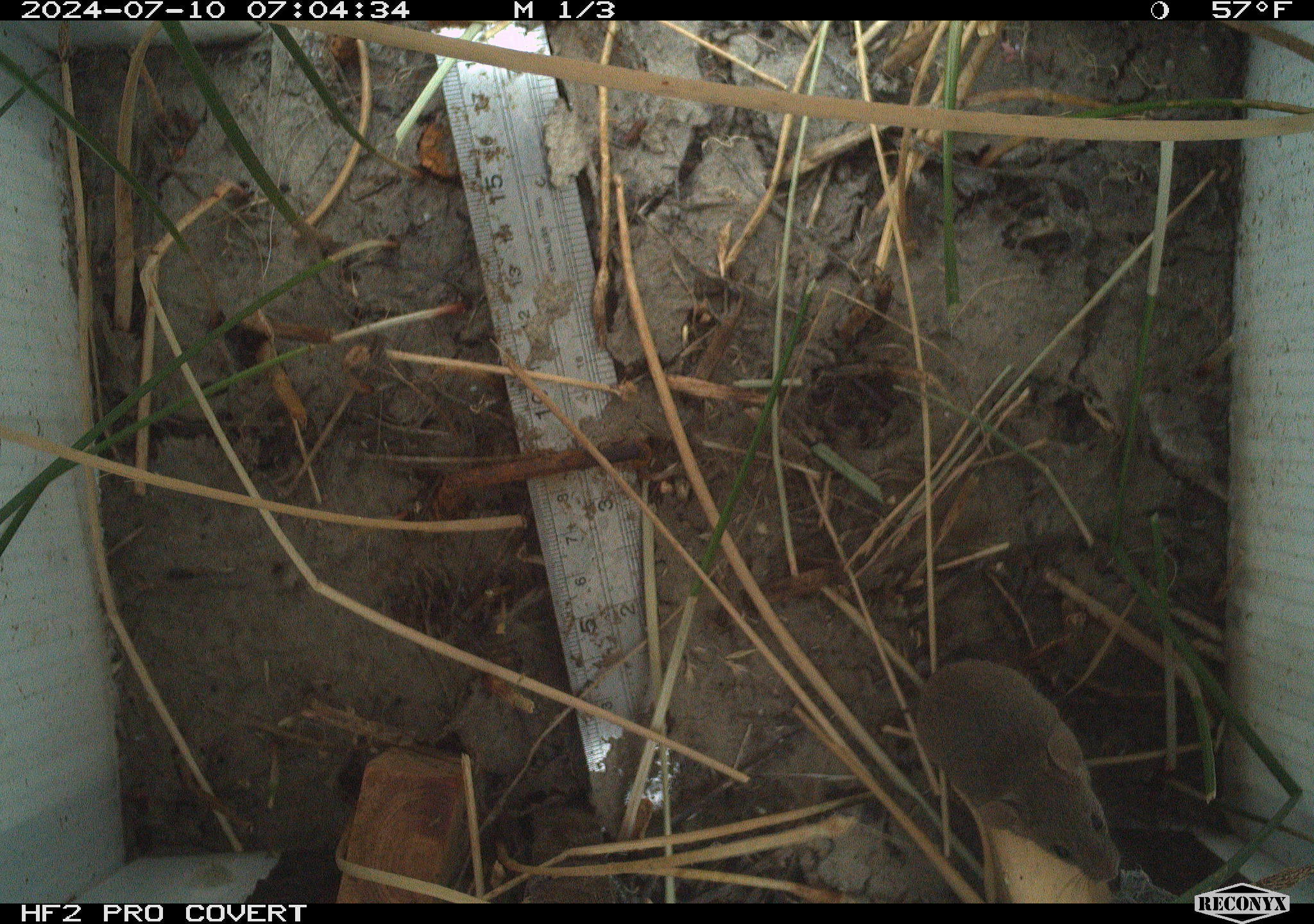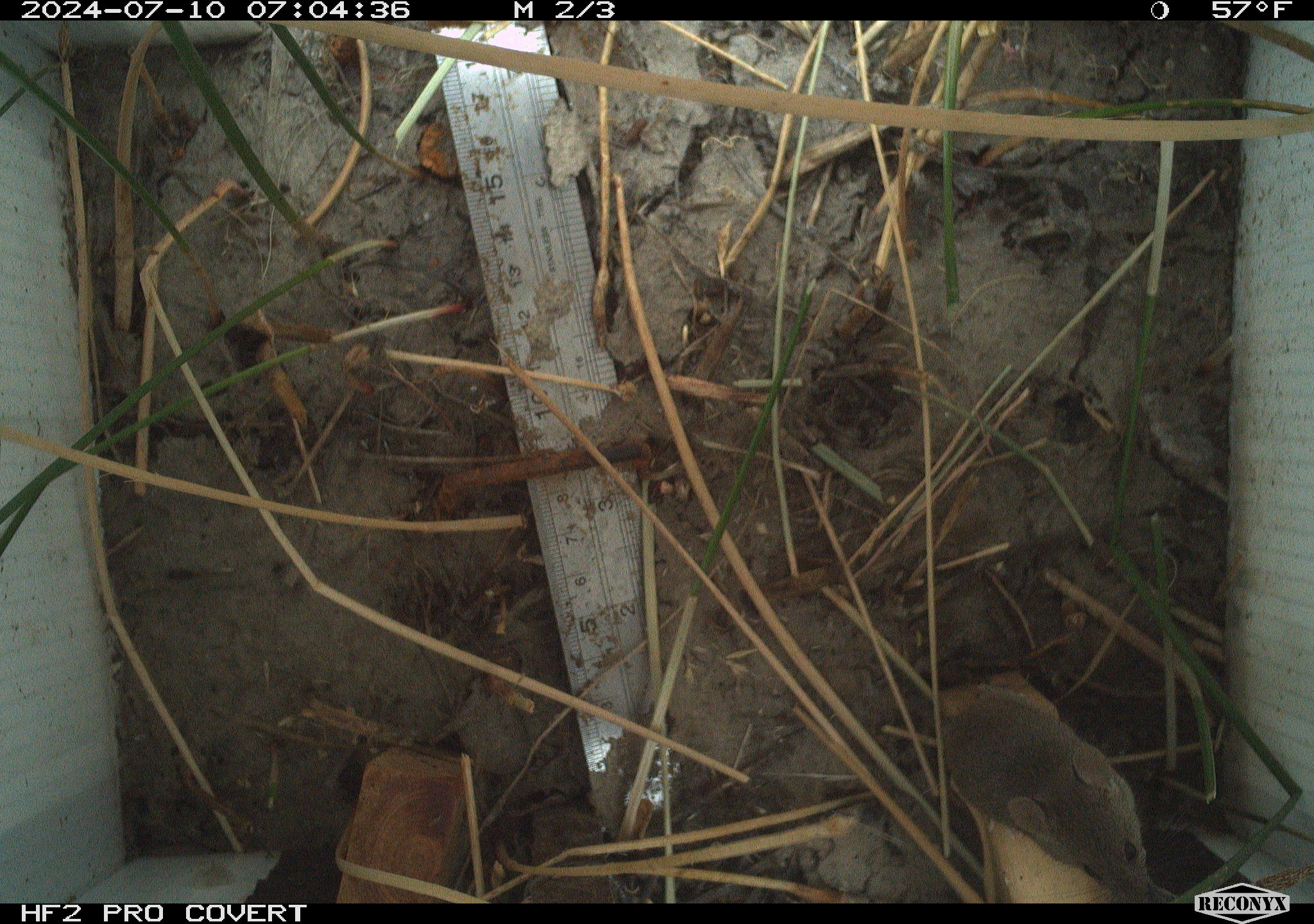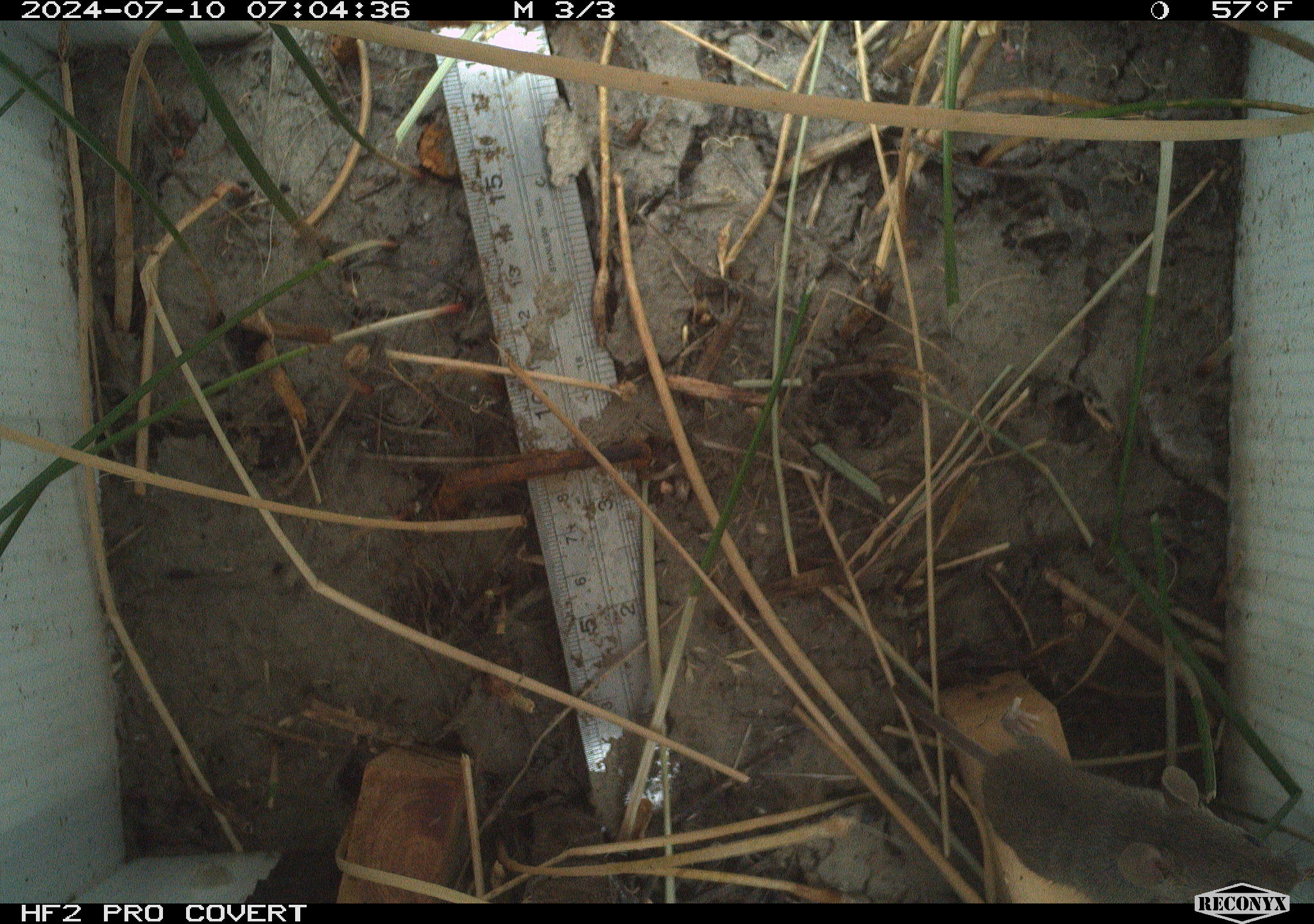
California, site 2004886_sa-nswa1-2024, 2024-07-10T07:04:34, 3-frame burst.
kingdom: Animalia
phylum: Chordata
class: Mammalia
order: Rodentia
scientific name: Rodentia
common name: rodent